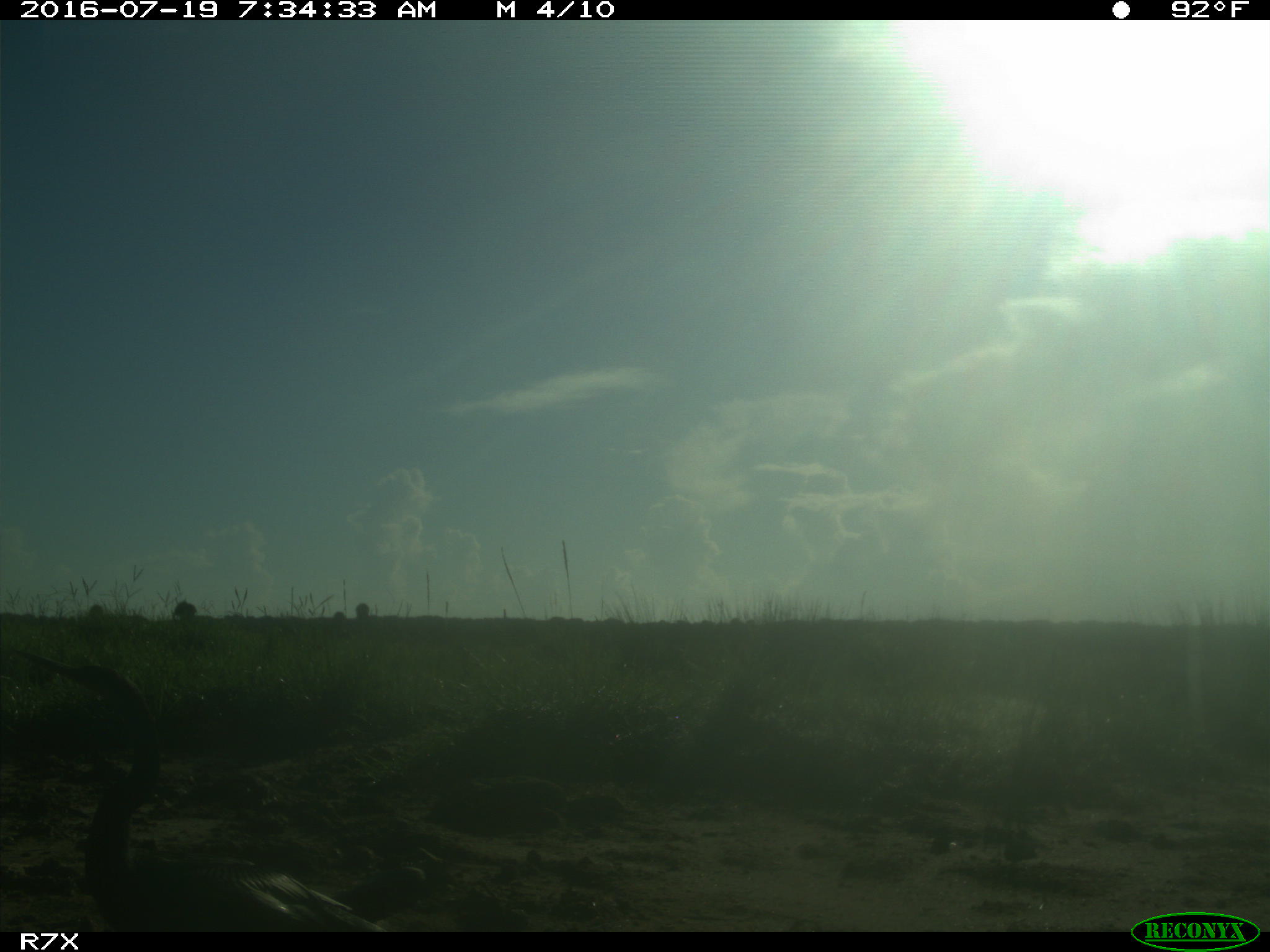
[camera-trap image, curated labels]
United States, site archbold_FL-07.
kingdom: Animalia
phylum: Chordata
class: Aves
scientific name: Aves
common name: birds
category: unidentified bird